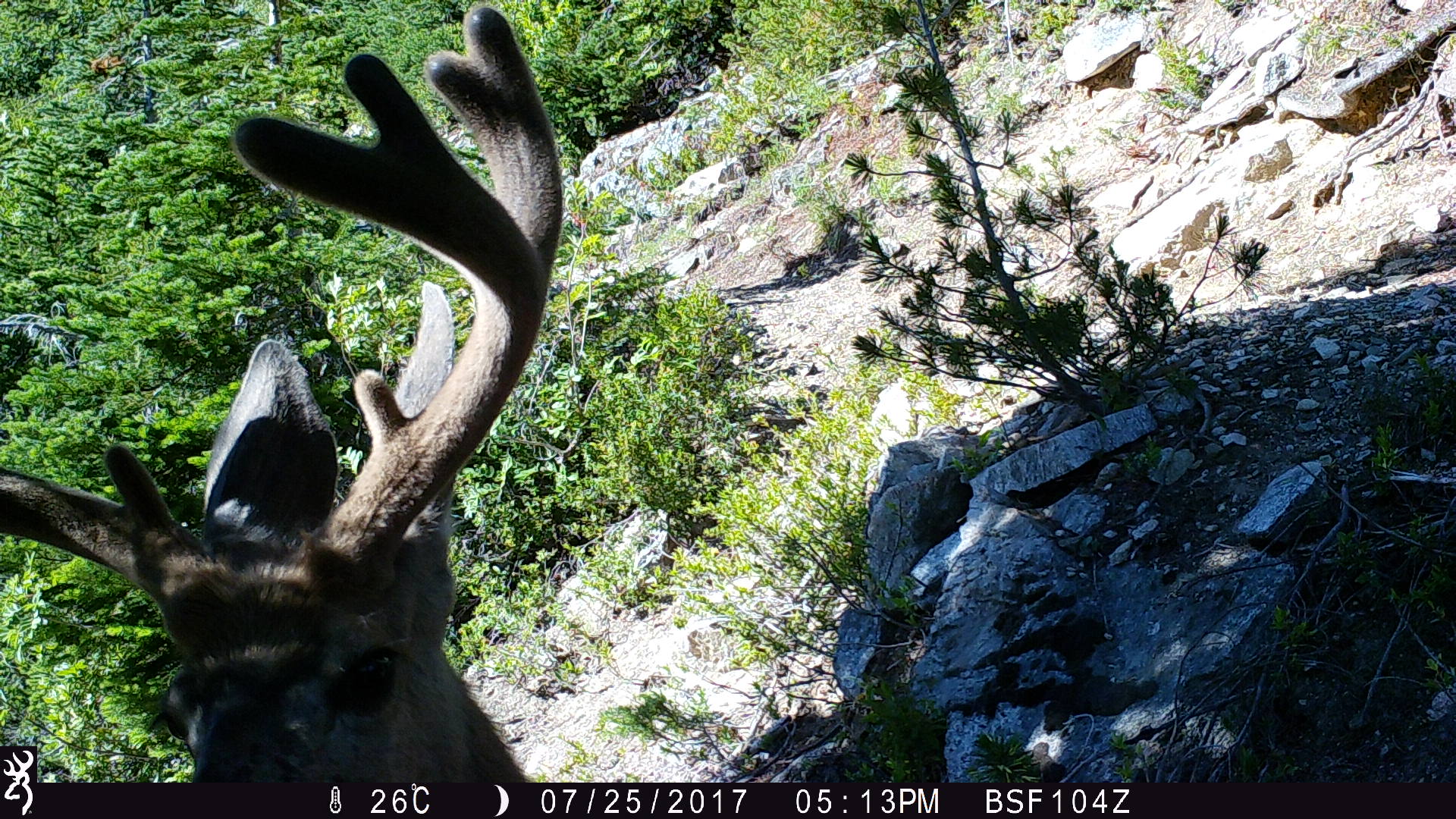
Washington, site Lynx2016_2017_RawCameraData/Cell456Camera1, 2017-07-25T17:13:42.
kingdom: Animalia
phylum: Chordata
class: Mammalia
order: Artiodactyla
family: Cervidae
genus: Odocoileus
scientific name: Odocoileus hemionus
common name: mule deer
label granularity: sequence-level